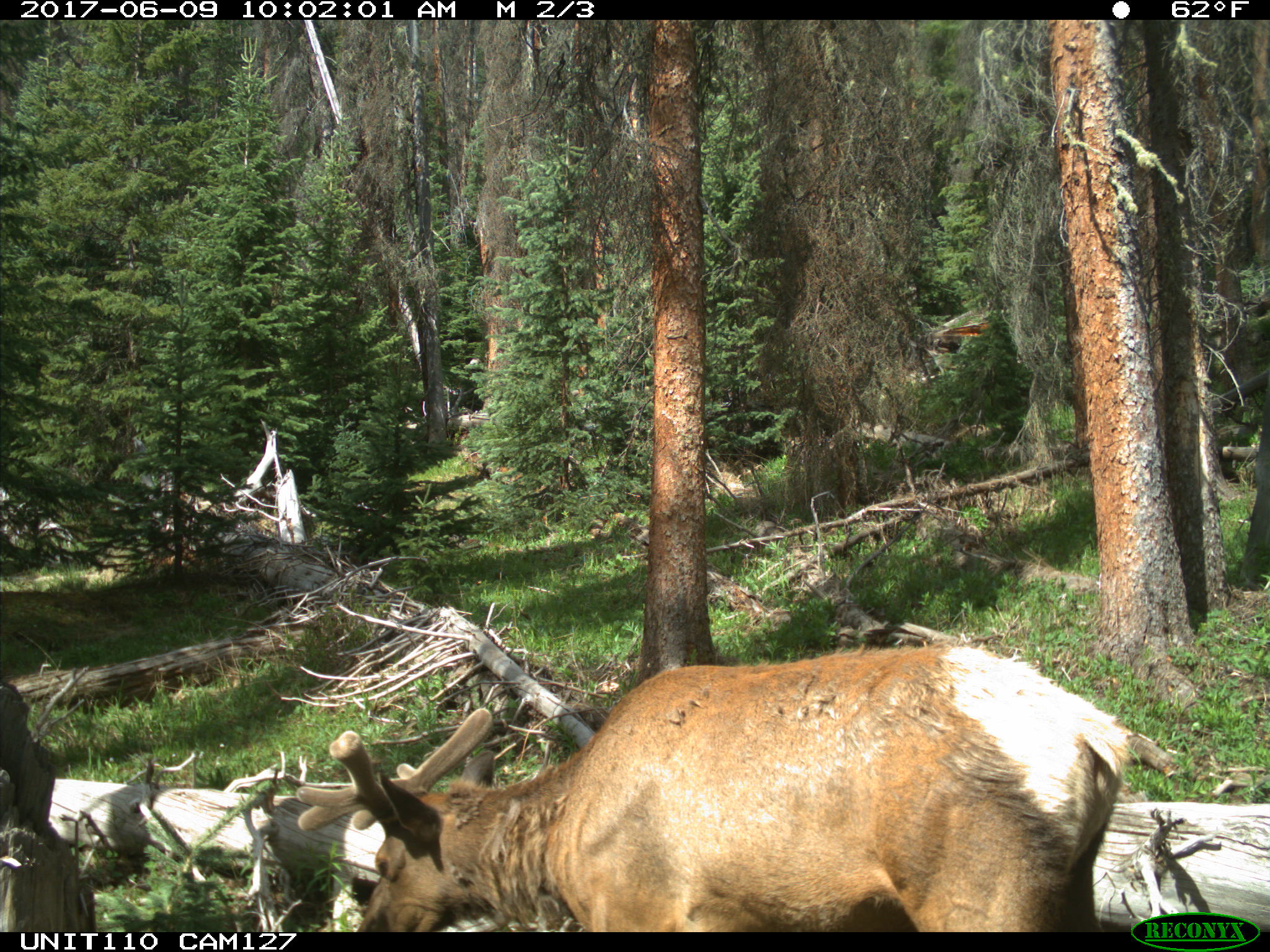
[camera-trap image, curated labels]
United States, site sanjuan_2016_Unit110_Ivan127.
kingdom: Animalia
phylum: Chordata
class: Mammalia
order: Artiodactyla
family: Cervidae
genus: Cervus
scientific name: Cervus elaphus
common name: red deer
Cervus elaphus (red deer).